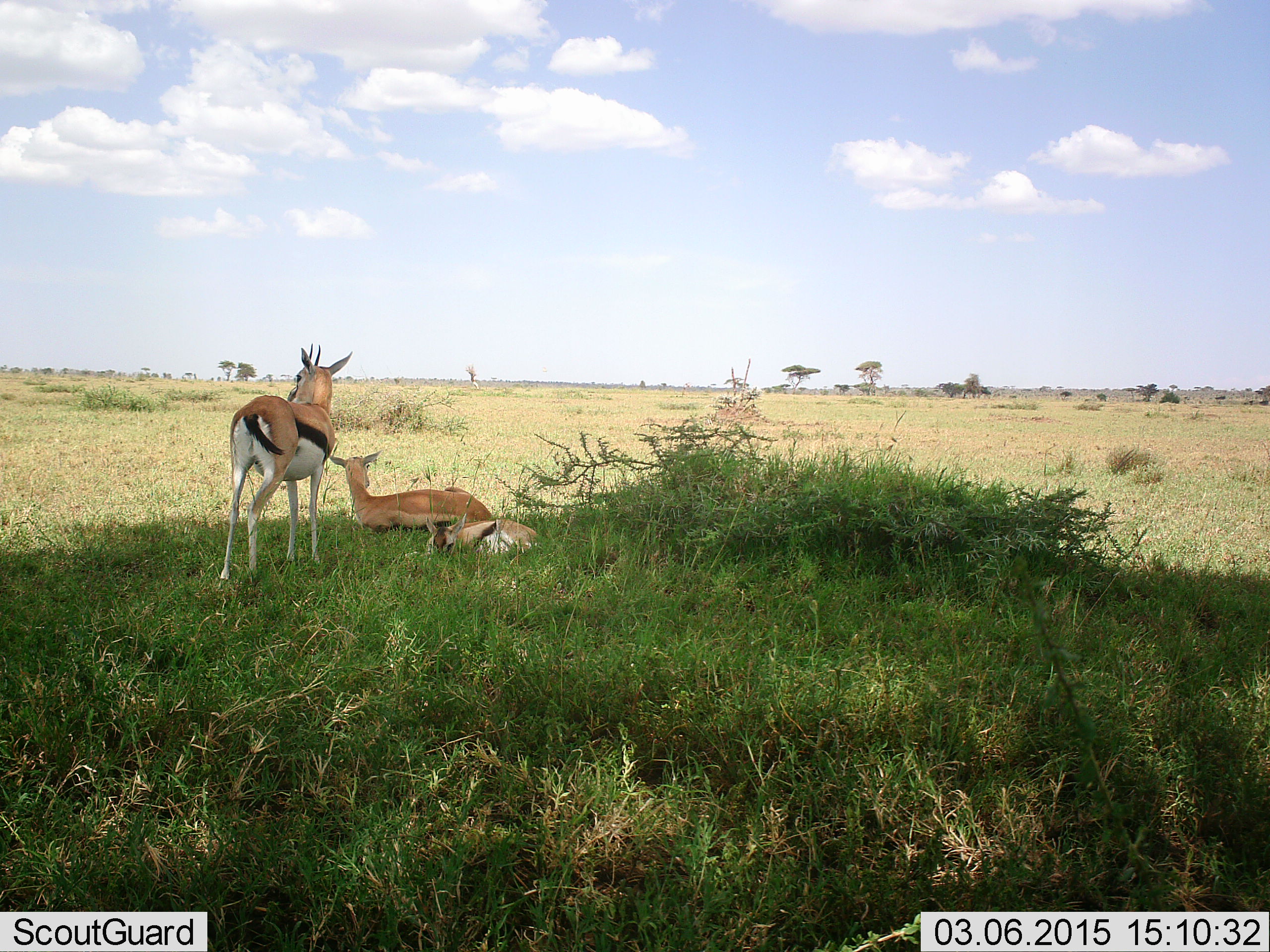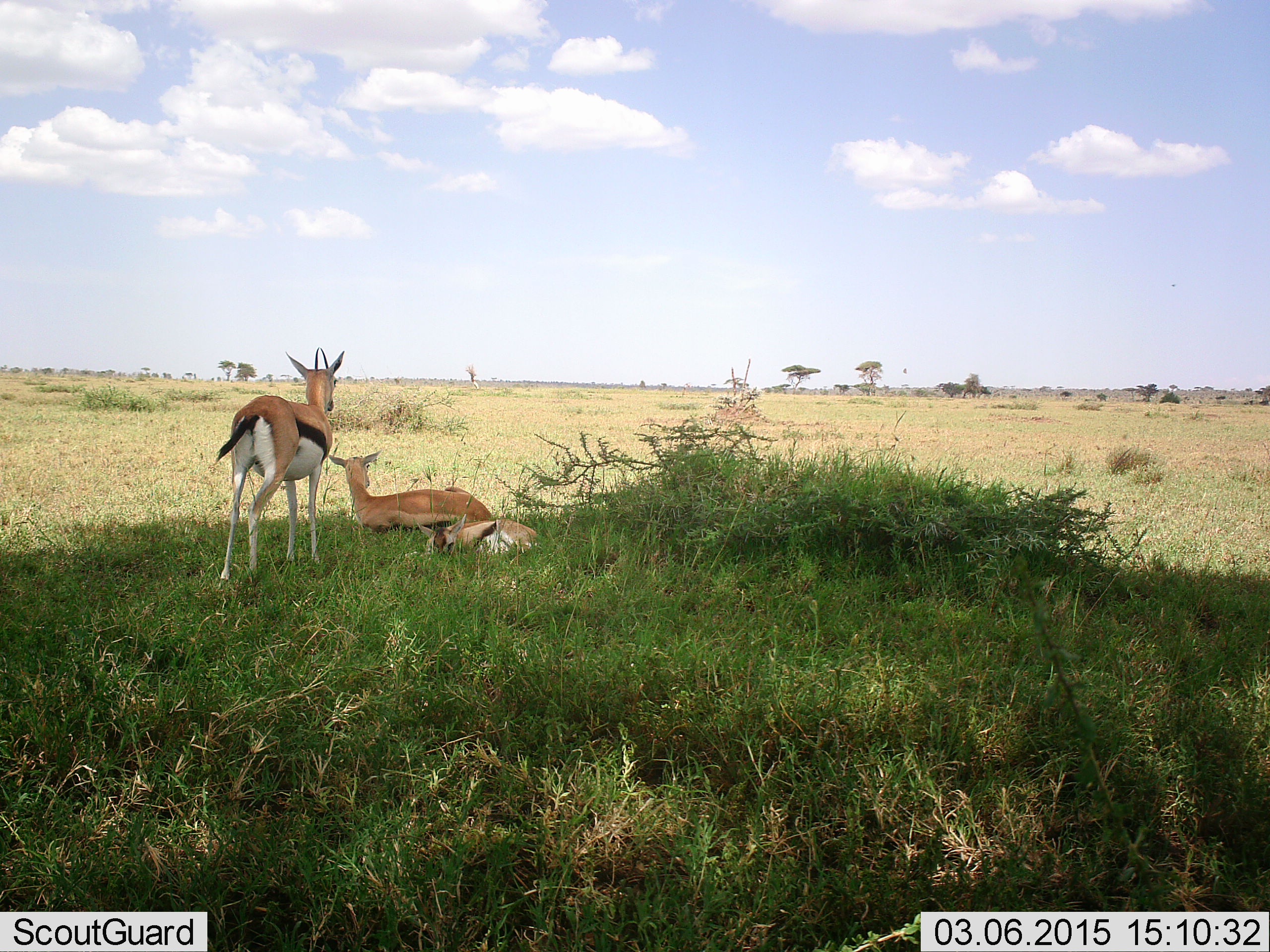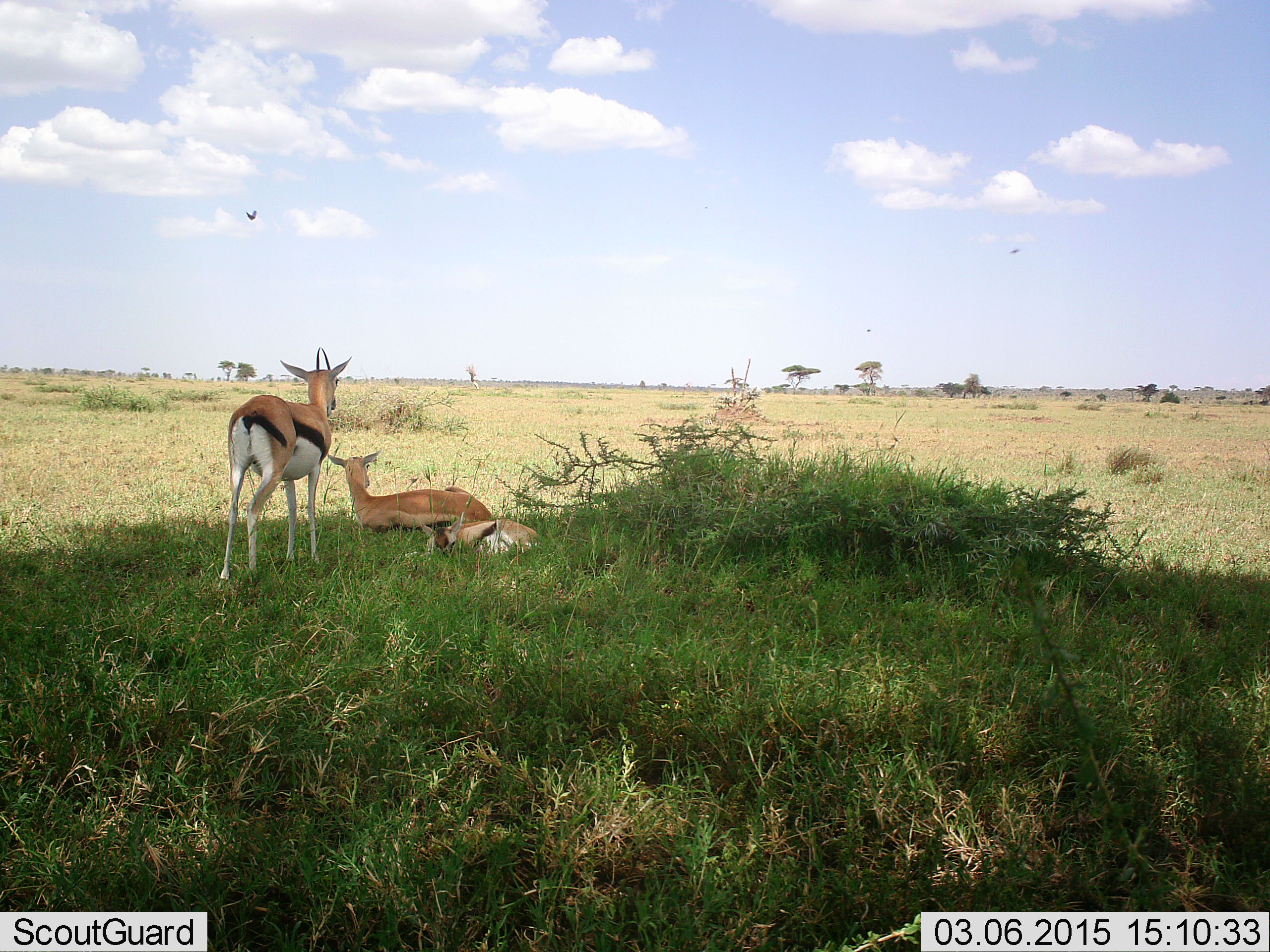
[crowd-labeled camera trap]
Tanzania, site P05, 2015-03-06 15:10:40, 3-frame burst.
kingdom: Animalia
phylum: Chordata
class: Mammalia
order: Artiodactyla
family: Bovidae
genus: Eudorcas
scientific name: Eudorcas thomsonii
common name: thomson's gazelle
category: gazellethomsons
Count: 3.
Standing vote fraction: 90%.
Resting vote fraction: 80%.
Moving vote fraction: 0%.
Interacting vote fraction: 0%.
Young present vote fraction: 20%.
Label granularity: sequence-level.